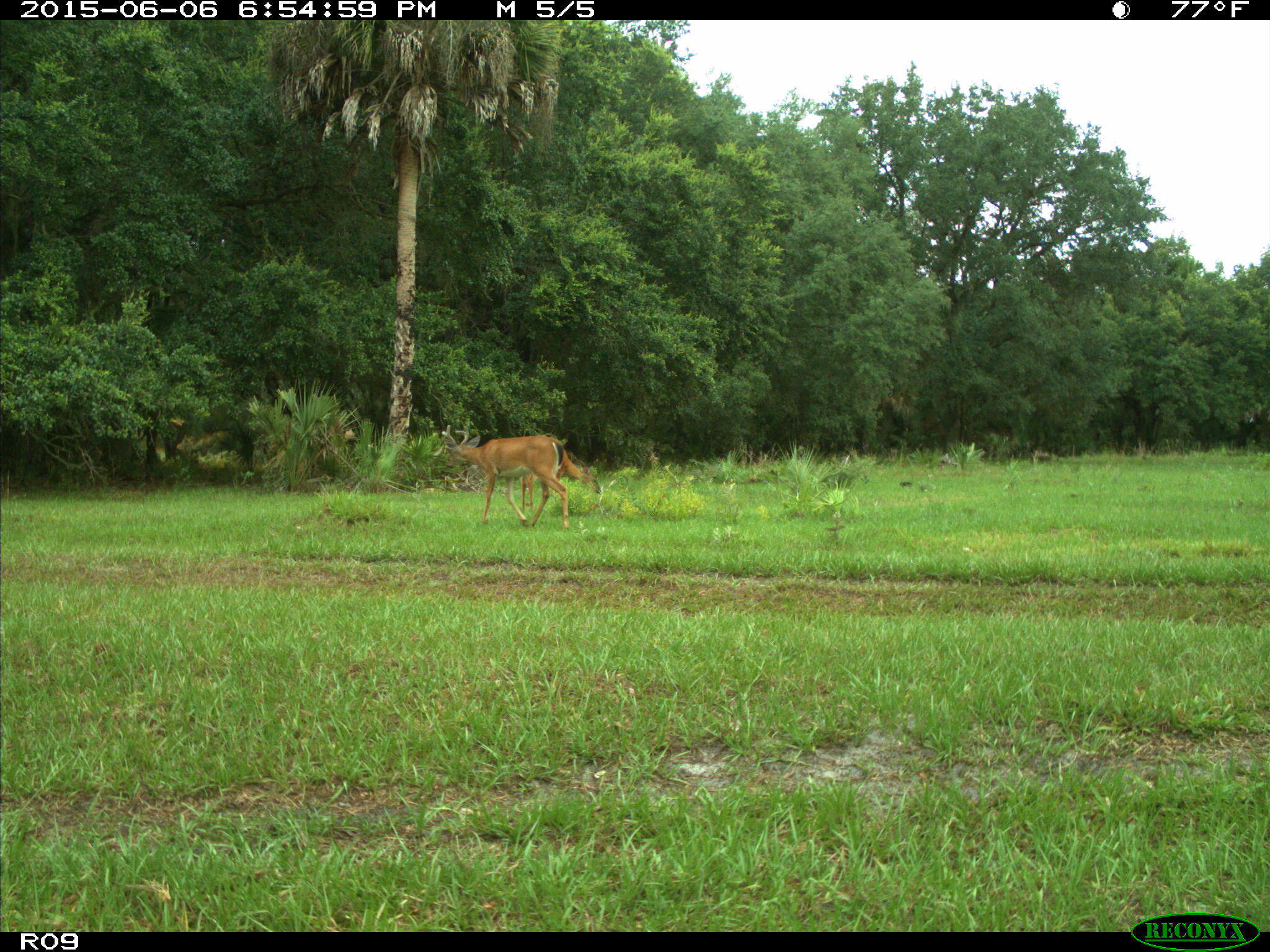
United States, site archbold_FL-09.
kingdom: Animalia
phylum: Chordata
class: Mammalia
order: Artiodactyla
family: Cervidae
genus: Odocoileus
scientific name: Odocoileus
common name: deer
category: unidentified deer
Unidentified deer (deer) (Odocoileus).